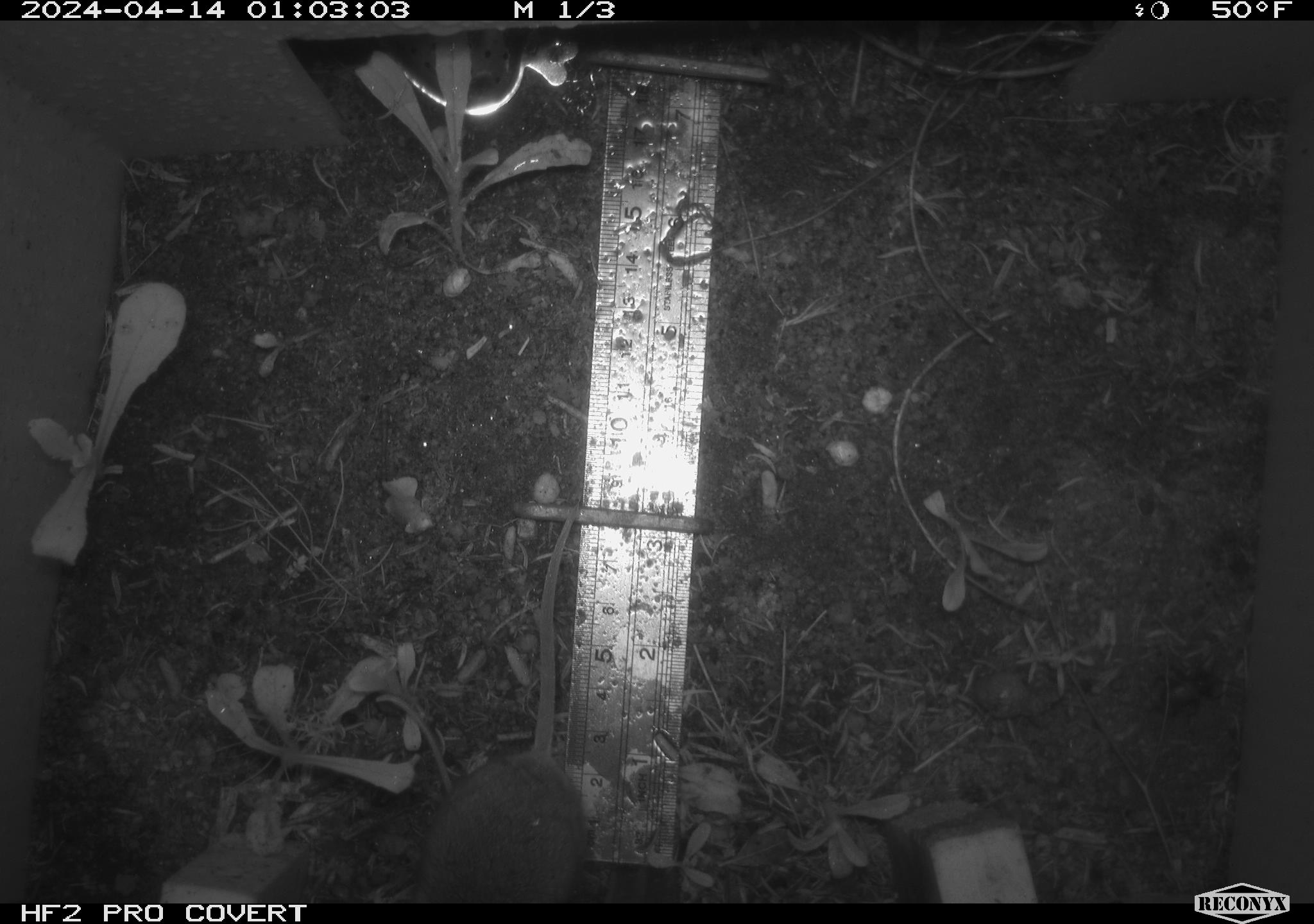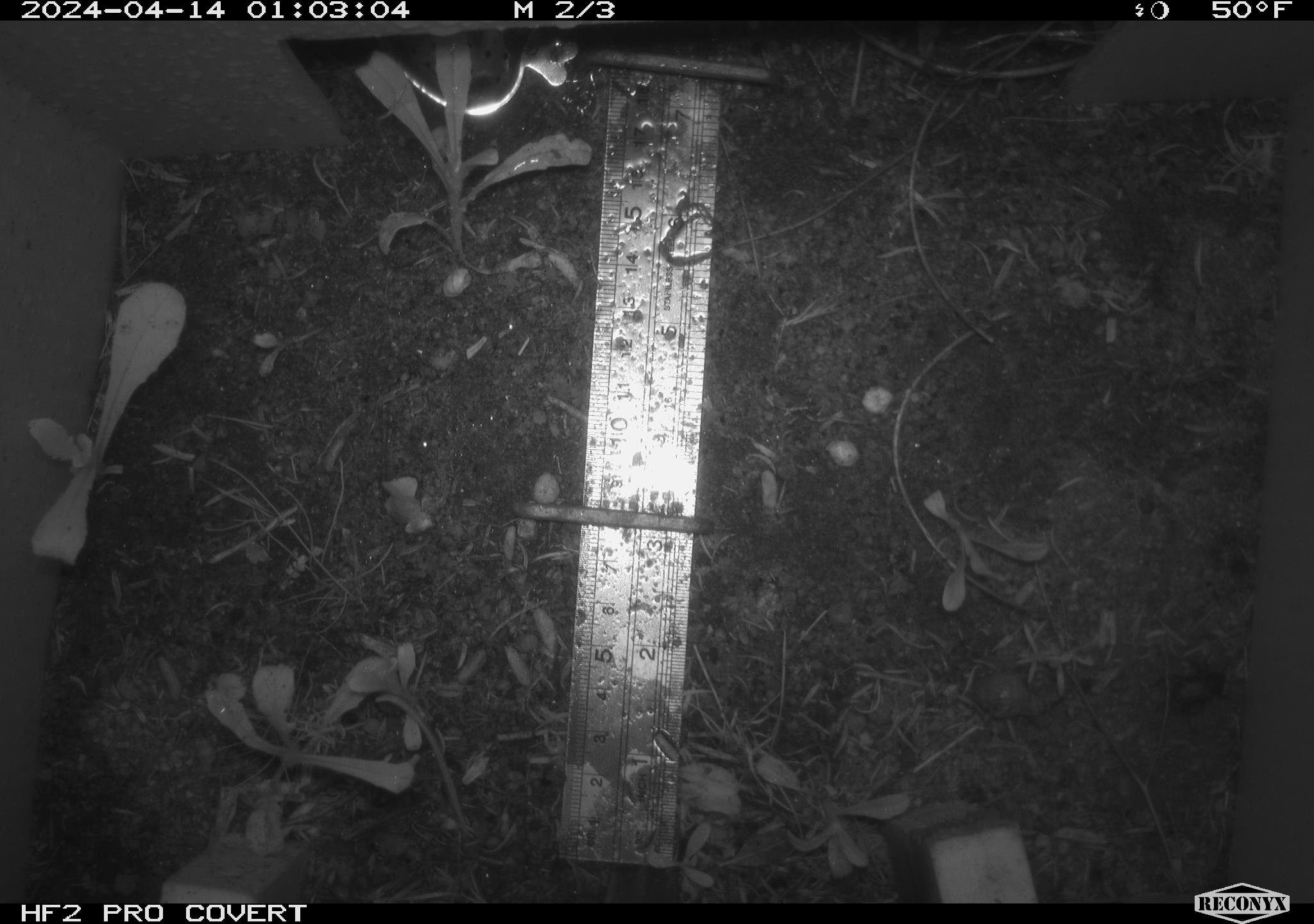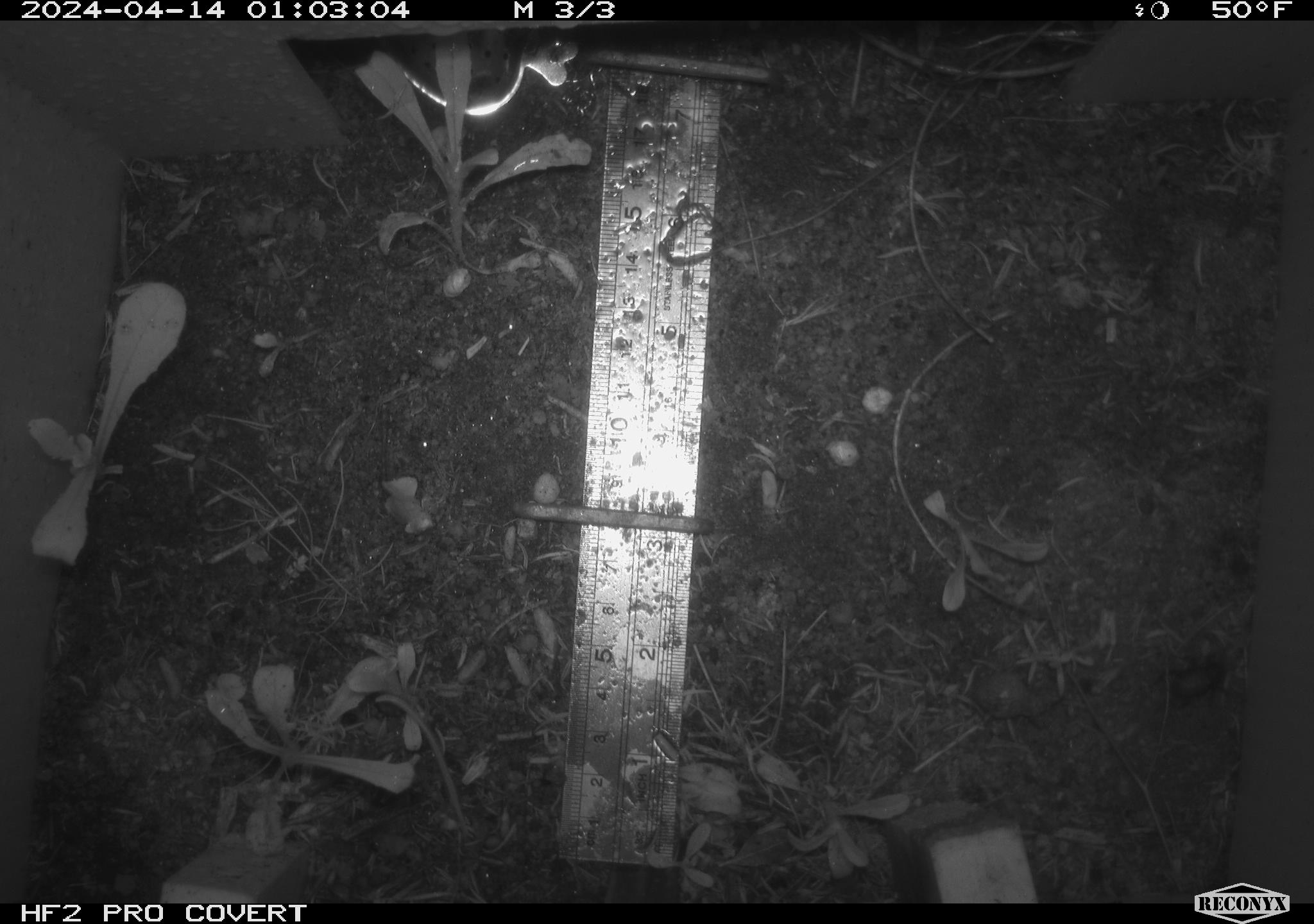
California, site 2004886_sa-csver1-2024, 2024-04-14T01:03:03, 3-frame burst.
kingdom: Animalia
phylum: Chordata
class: Mammalia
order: Rodentia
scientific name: Rodentia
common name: rodent